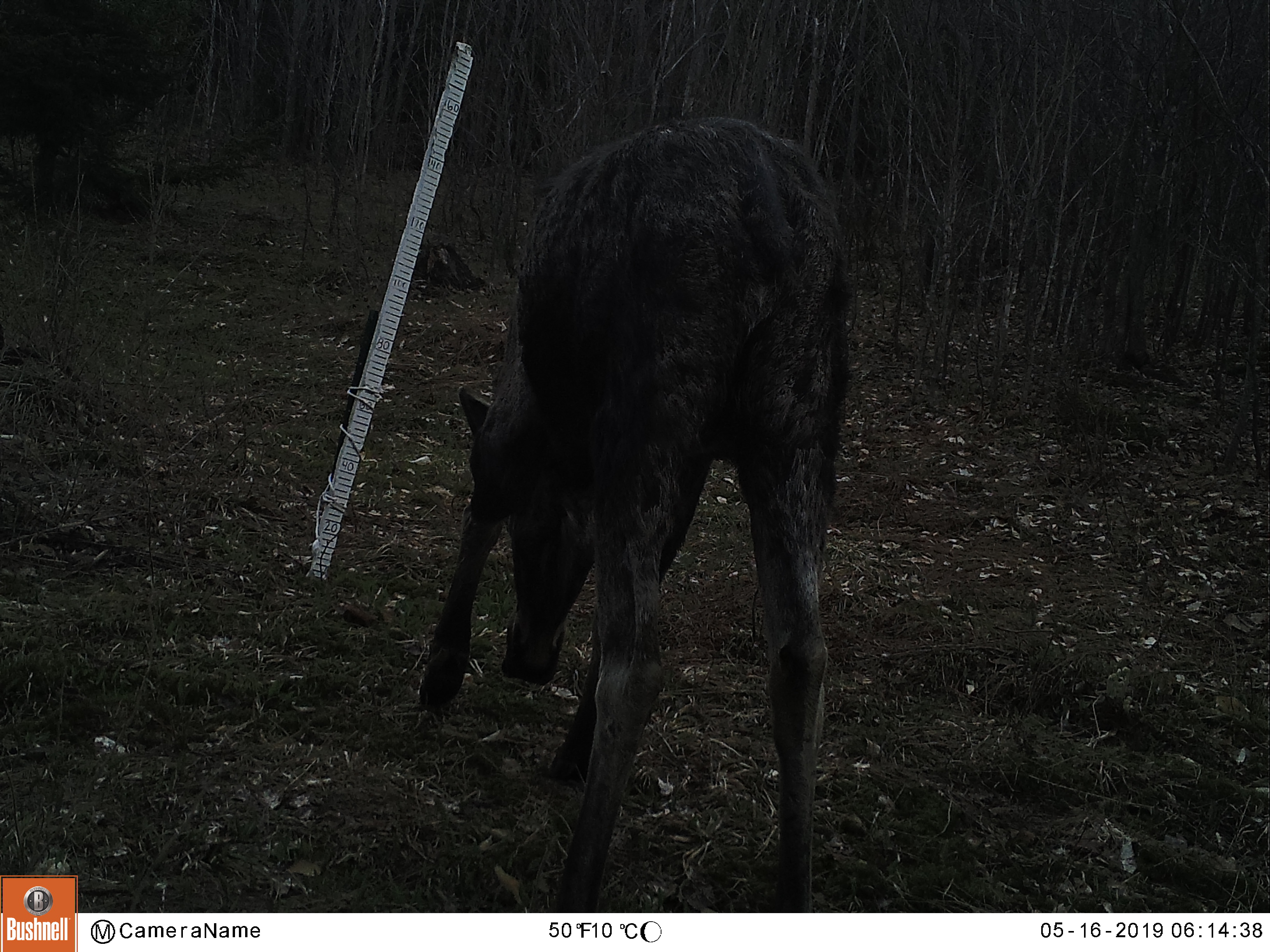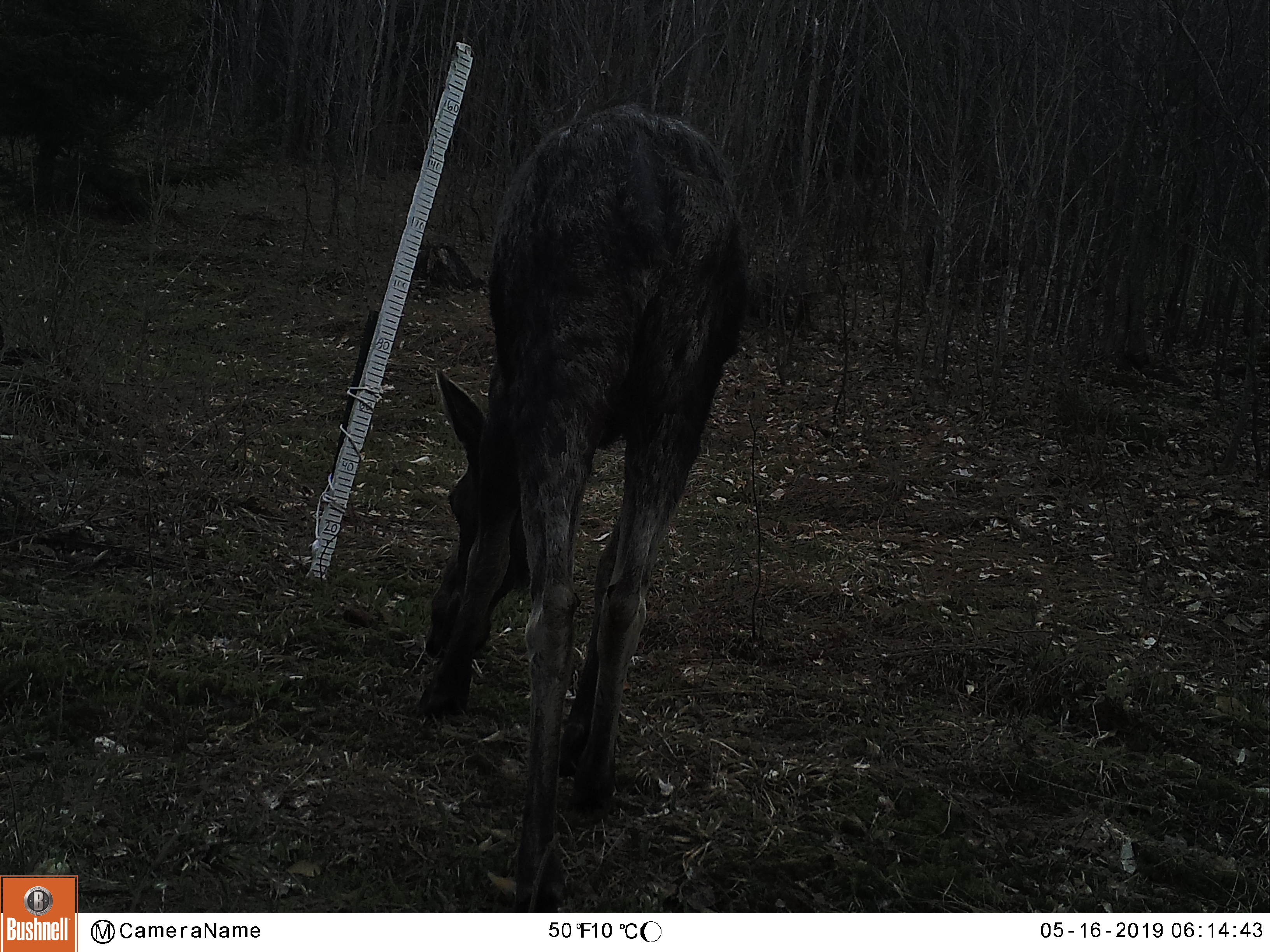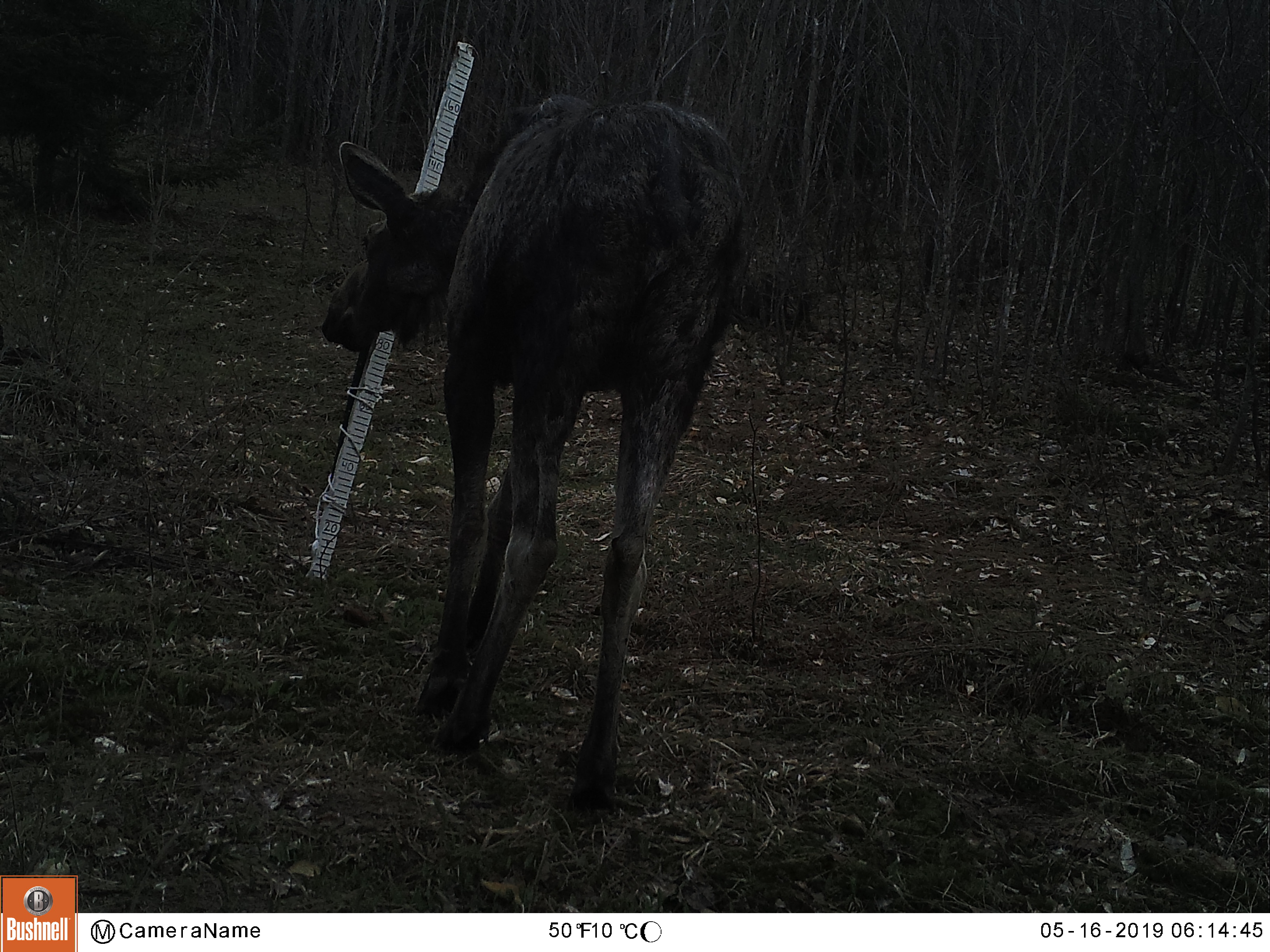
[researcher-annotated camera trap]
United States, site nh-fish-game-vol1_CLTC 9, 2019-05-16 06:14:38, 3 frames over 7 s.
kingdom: Animalia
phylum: Chordata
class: Mammalia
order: Artiodactyla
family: Cervidae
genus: Alces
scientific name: Alces alces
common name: moose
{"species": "moose (Alces alces)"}